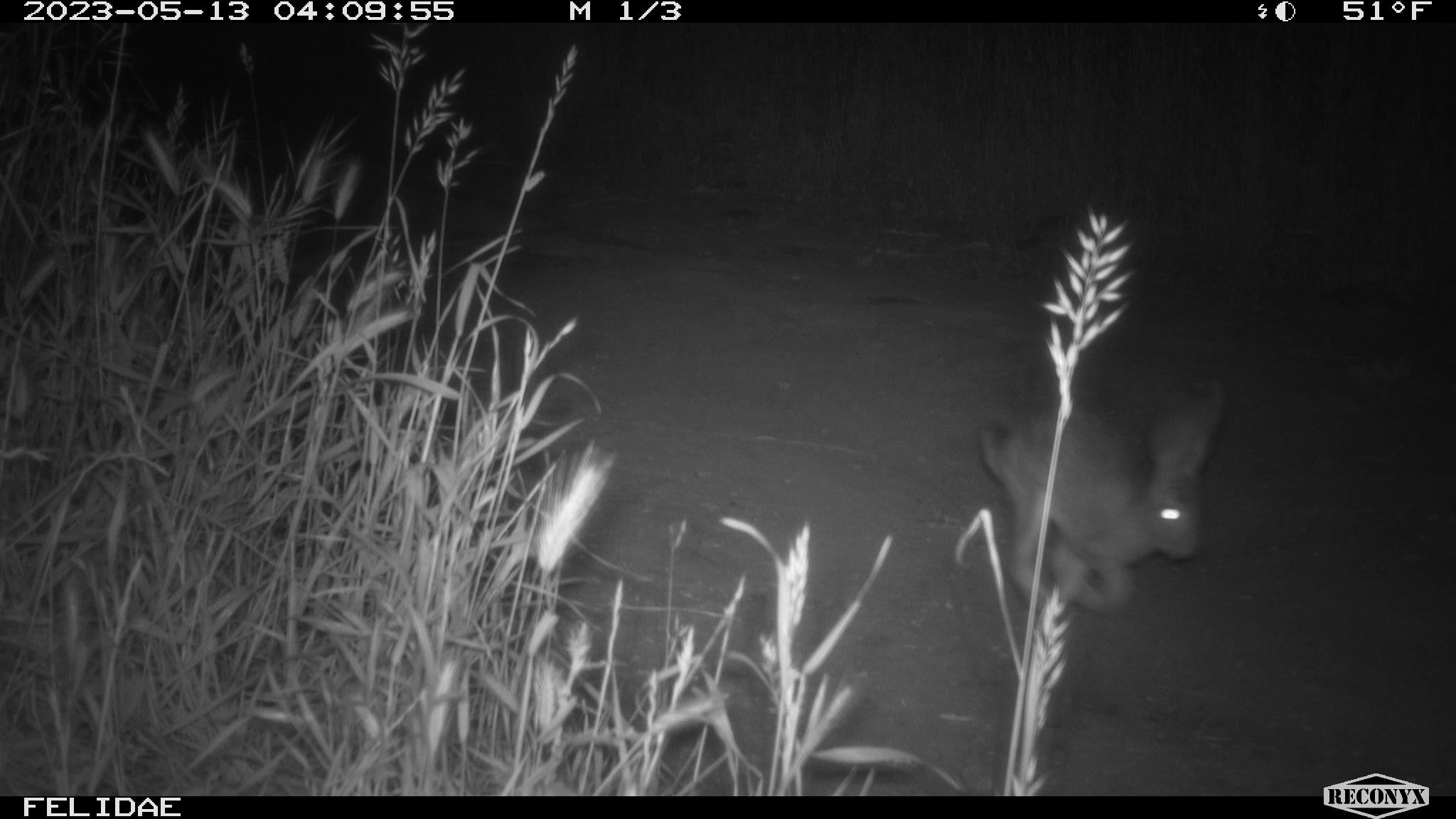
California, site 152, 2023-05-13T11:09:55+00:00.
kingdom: Animalia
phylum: Chordata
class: Mammalia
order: Lagomorpha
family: Leporidae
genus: Lepus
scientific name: Lepus californicus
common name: black-tailed jackrabbit